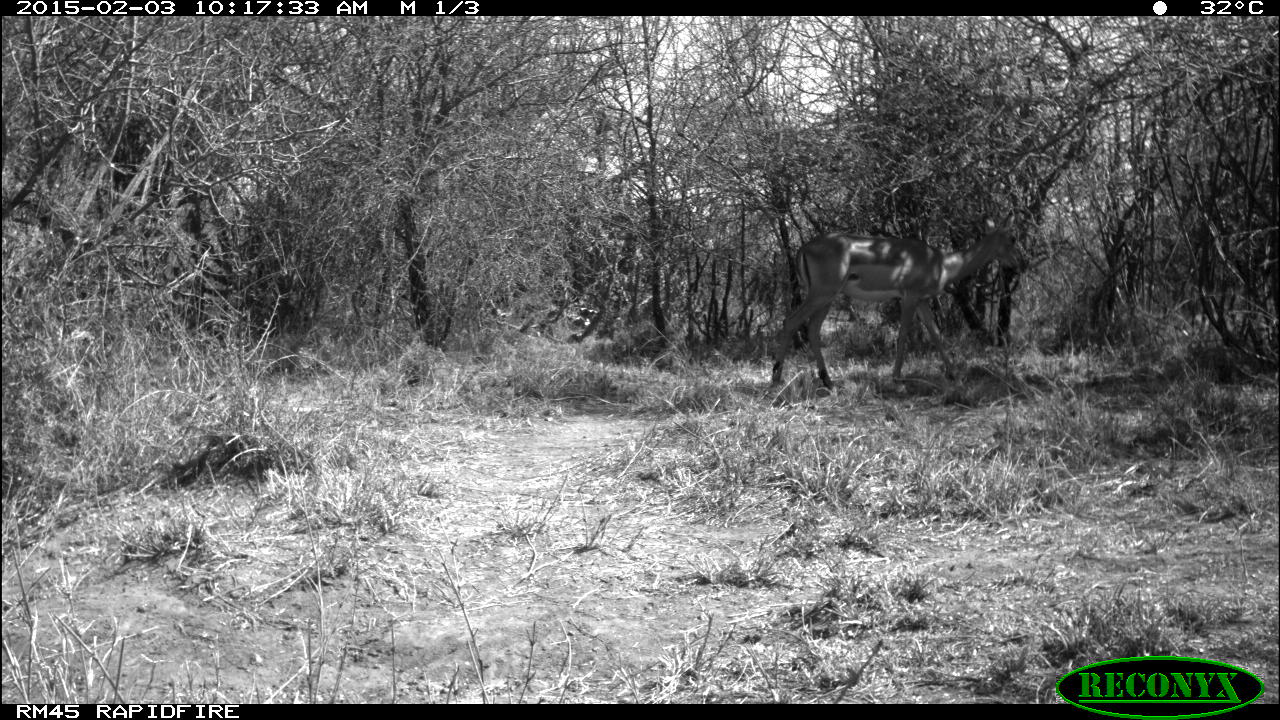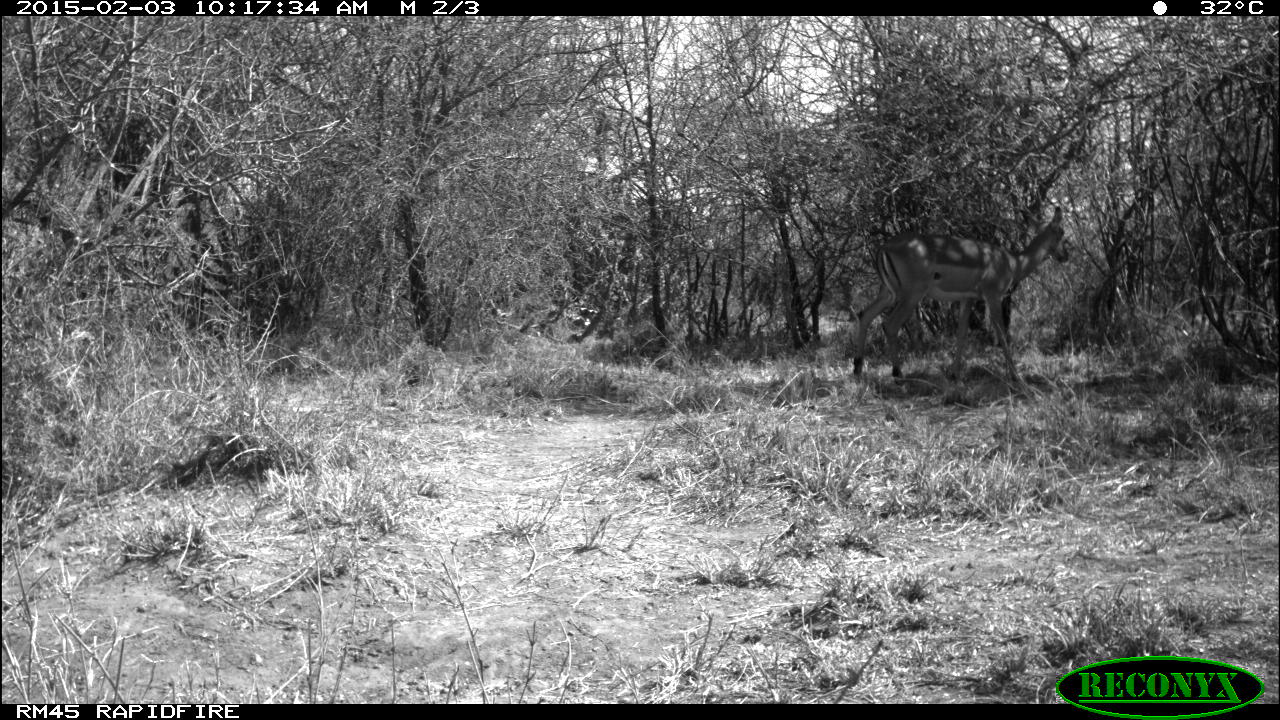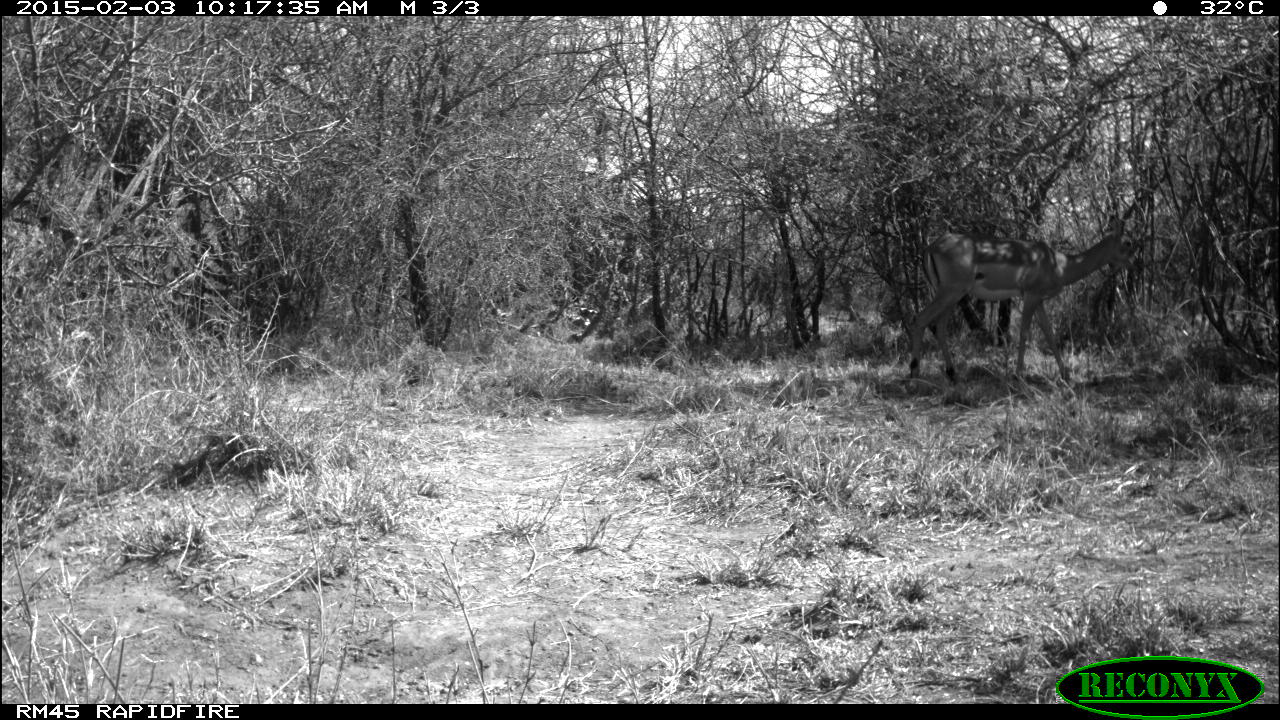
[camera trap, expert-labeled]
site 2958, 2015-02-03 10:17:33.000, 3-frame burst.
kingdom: Animalia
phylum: Chordata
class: Mammalia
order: Artiodactyla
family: Bovidae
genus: Aepyceros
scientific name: Aepyceros melampus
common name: impala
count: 1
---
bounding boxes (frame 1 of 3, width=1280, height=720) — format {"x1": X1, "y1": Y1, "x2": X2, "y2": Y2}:
aepyceros melampus: {"x1": 769, "y1": 205, "x2": 1032, "y2": 390}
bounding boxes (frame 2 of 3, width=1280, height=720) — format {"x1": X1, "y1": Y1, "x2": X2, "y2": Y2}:
aepyceros melampus: {"x1": 852, "y1": 206, "x2": 1069, "y2": 384}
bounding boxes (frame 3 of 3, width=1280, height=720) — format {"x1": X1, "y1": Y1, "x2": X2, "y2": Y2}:
aepyceros melampus: {"x1": 910, "y1": 217, "x2": 1136, "y2": 379}